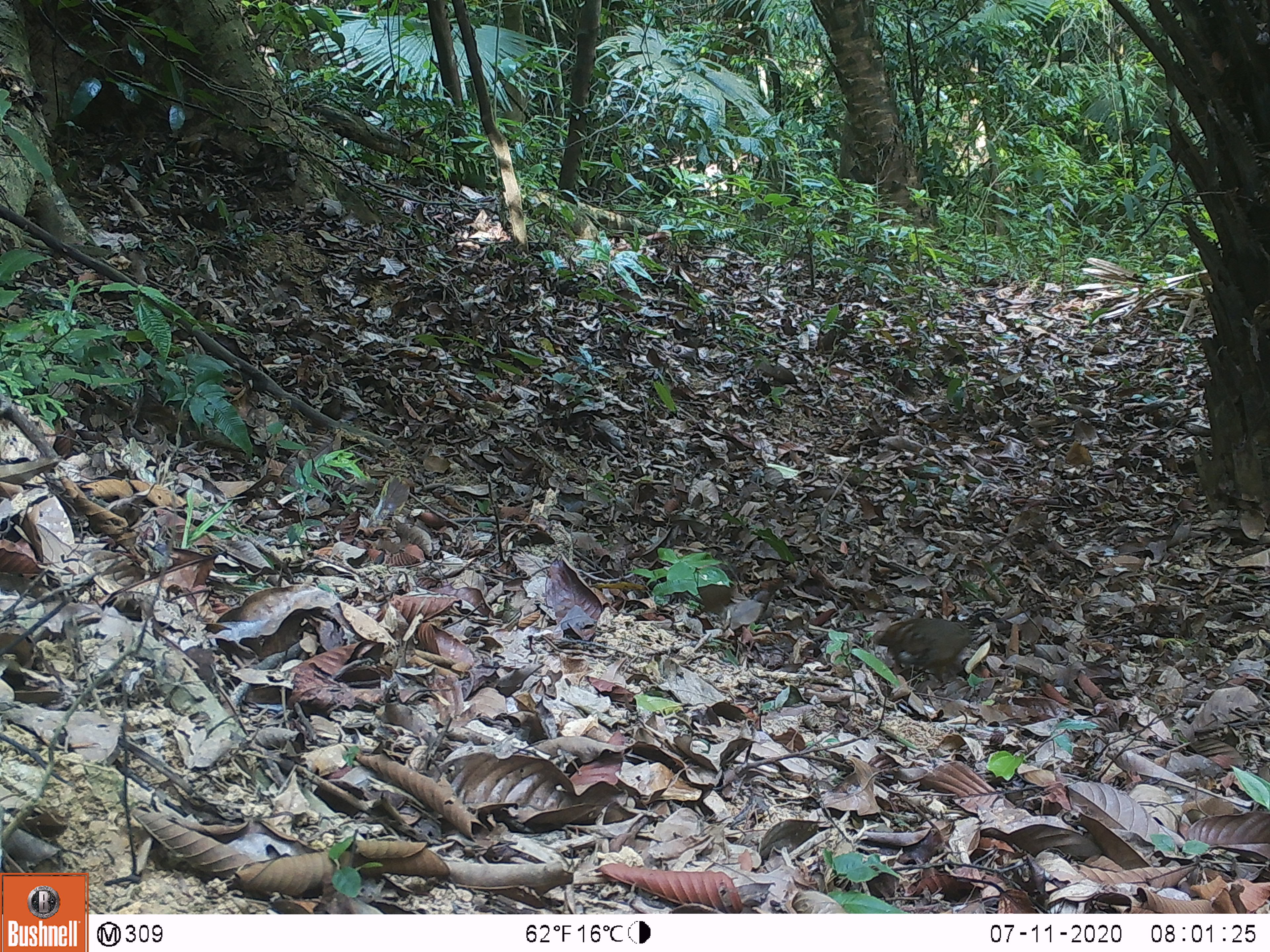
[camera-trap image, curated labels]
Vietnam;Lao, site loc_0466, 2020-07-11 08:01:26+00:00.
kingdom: Animalia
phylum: Chordata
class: Aves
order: Galliformes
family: Phasianidae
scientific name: Phasianidae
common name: partridge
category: unidentified partridge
Unidentified partridge (partridge) (Phasianidae). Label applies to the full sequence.